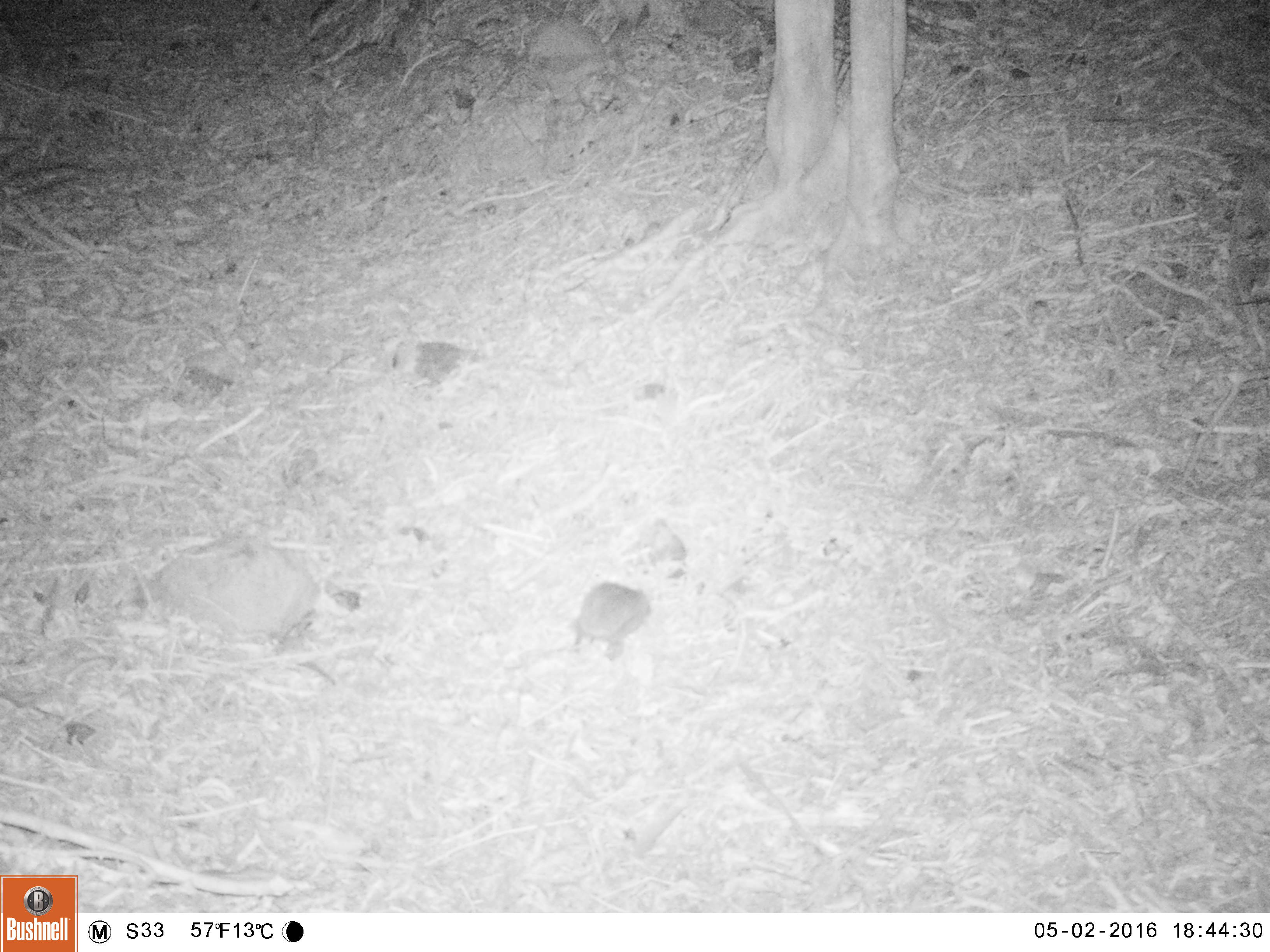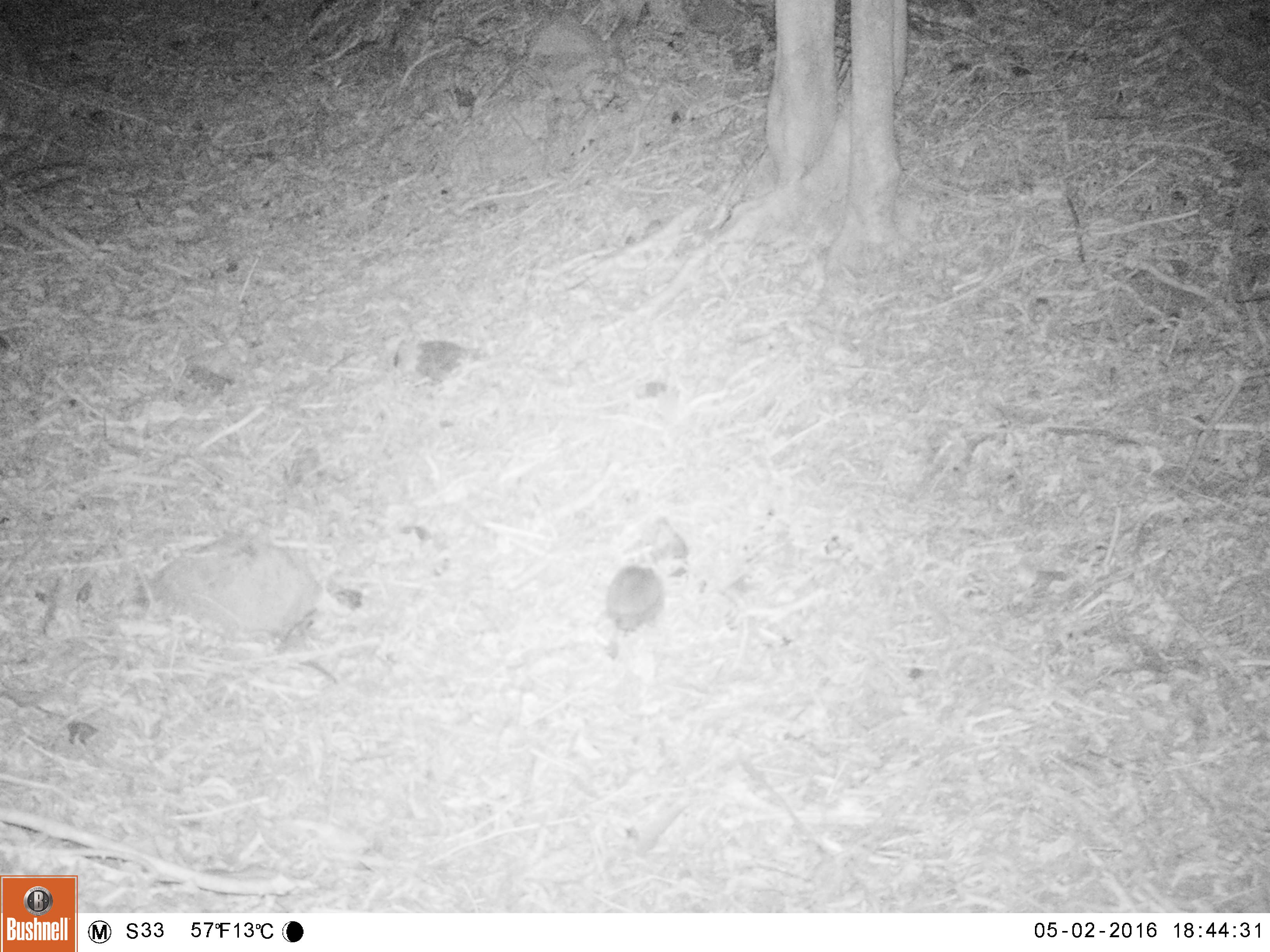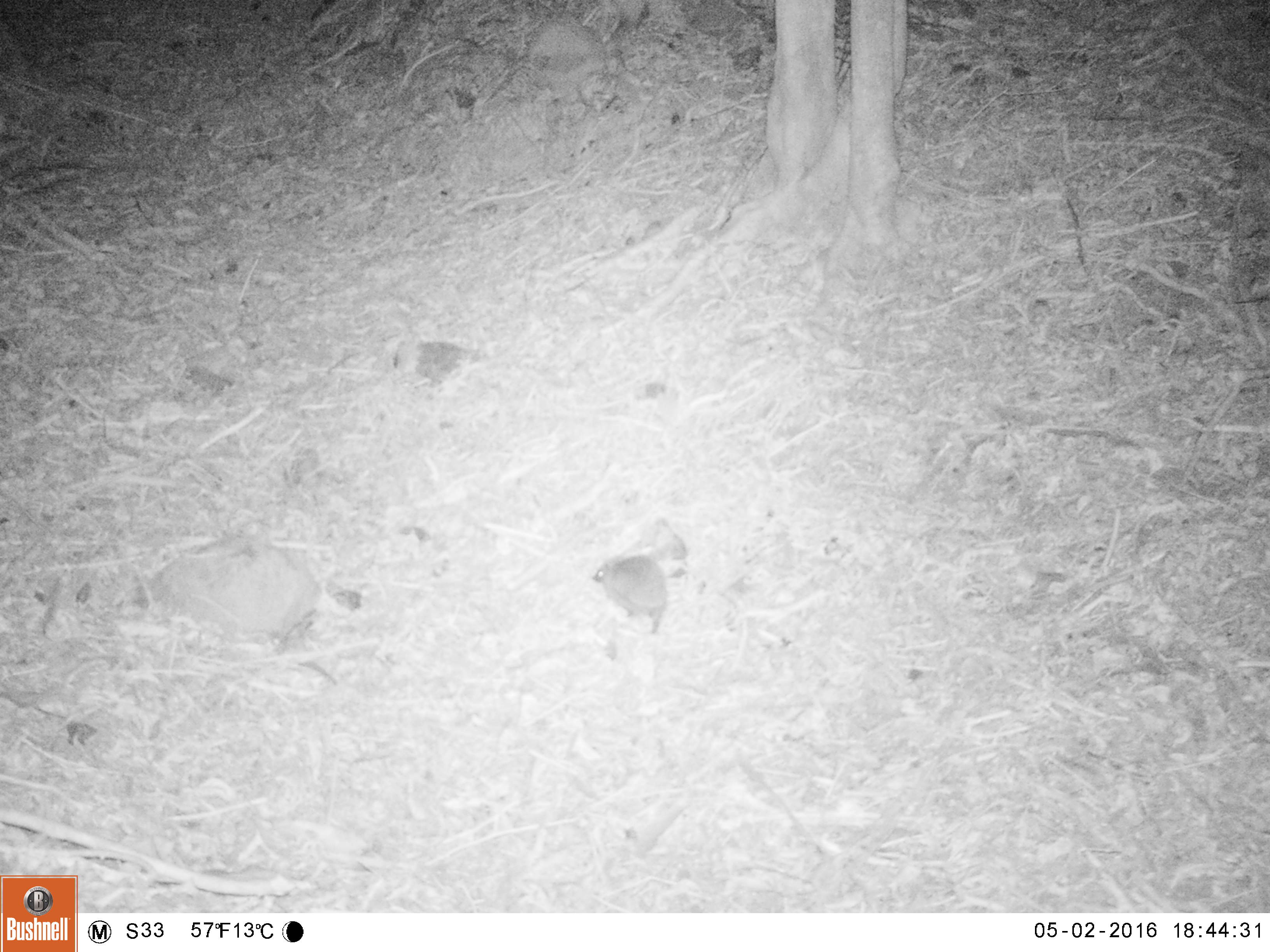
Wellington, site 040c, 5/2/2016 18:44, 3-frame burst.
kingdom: Animalia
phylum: Chordata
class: Mammalia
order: Eulipotyphla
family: Erinaceidae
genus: Erinaceus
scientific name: Erinaceus europaeus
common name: hedgehog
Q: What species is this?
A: Hedgehog (Erinaceus europaeus).